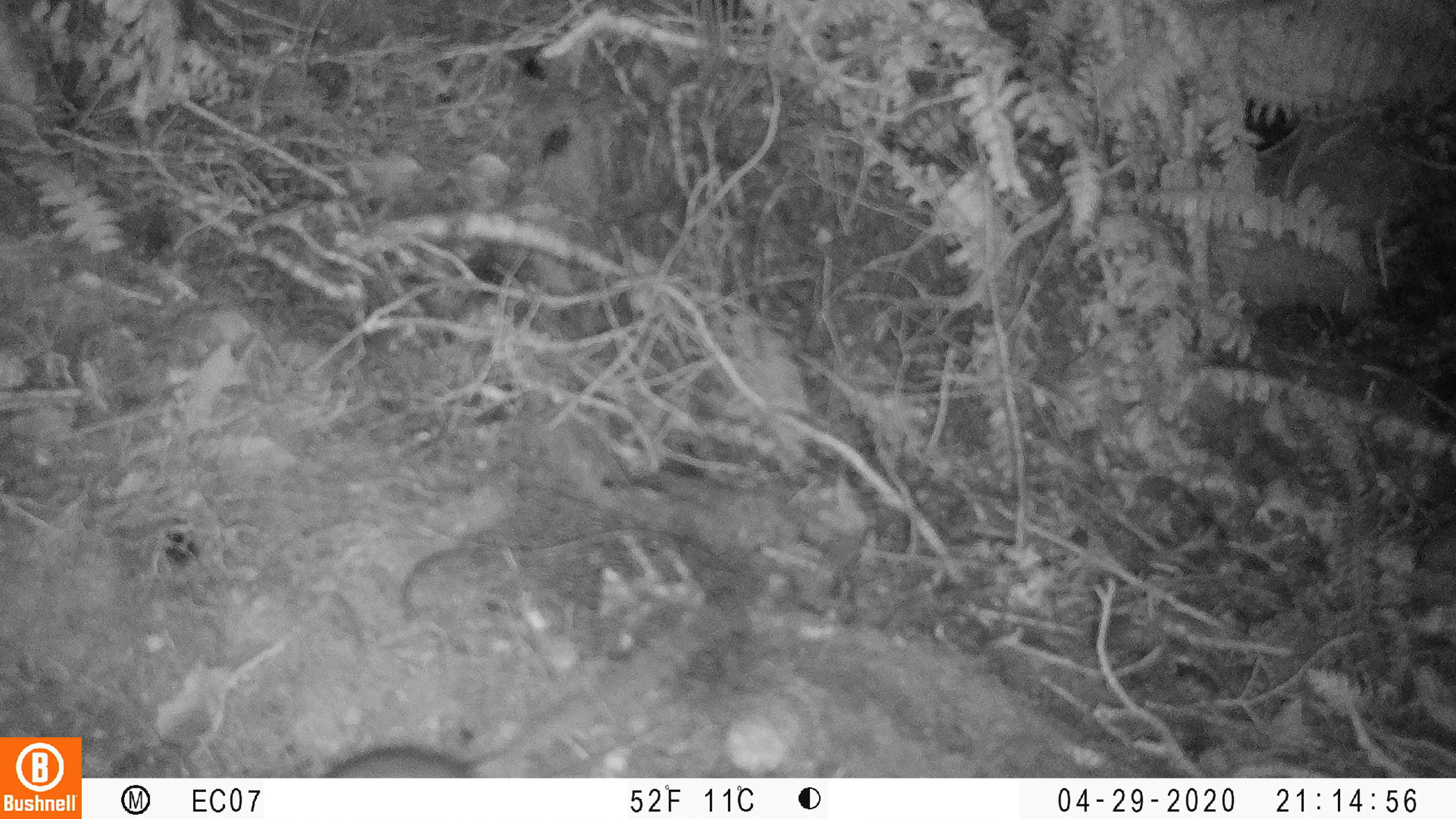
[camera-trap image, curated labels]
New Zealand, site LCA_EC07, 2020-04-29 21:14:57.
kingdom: Animalia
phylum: Chordata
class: Mammalia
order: Rodentia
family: Muridae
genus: Rattus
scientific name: Rattus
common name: rat